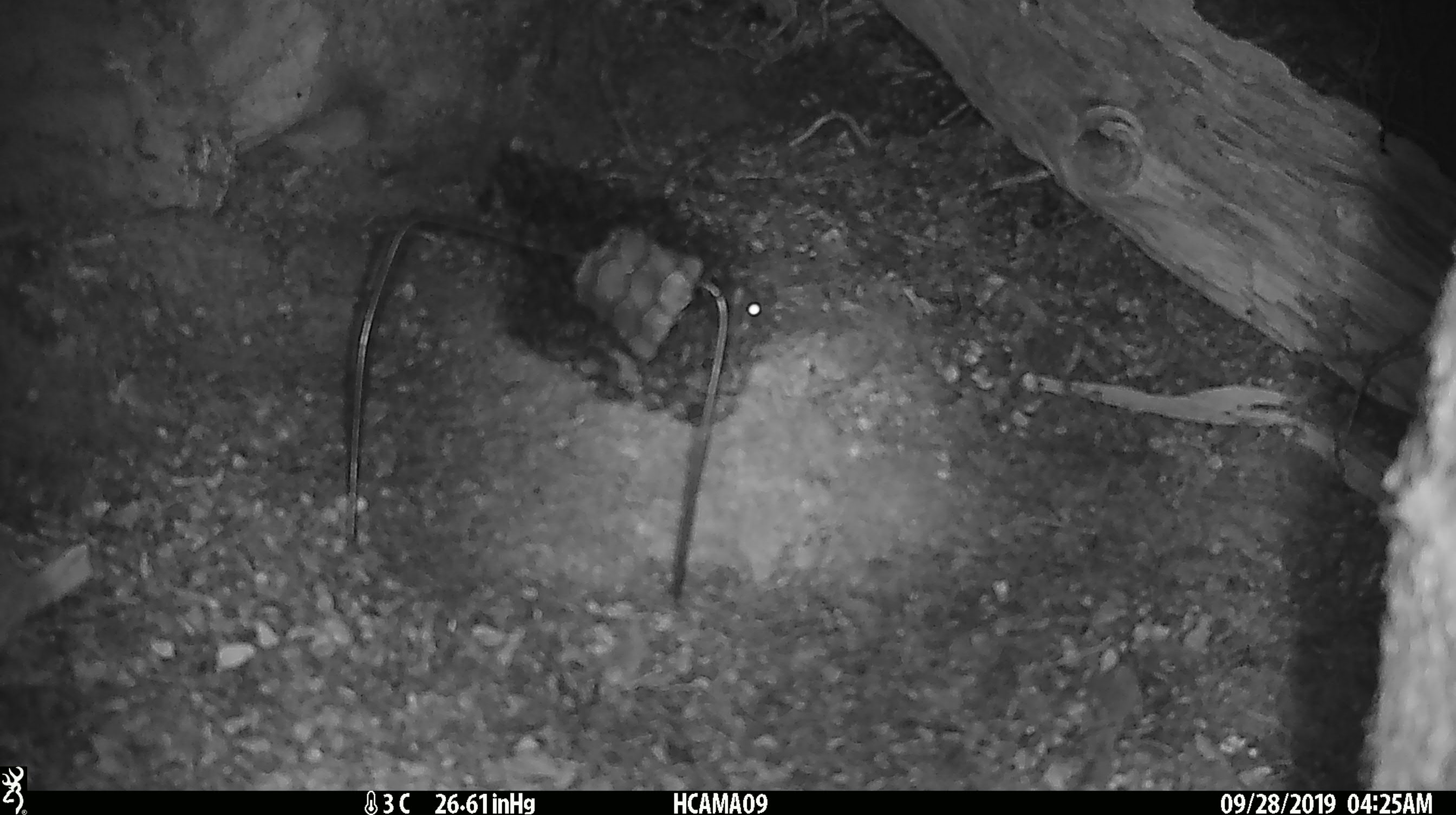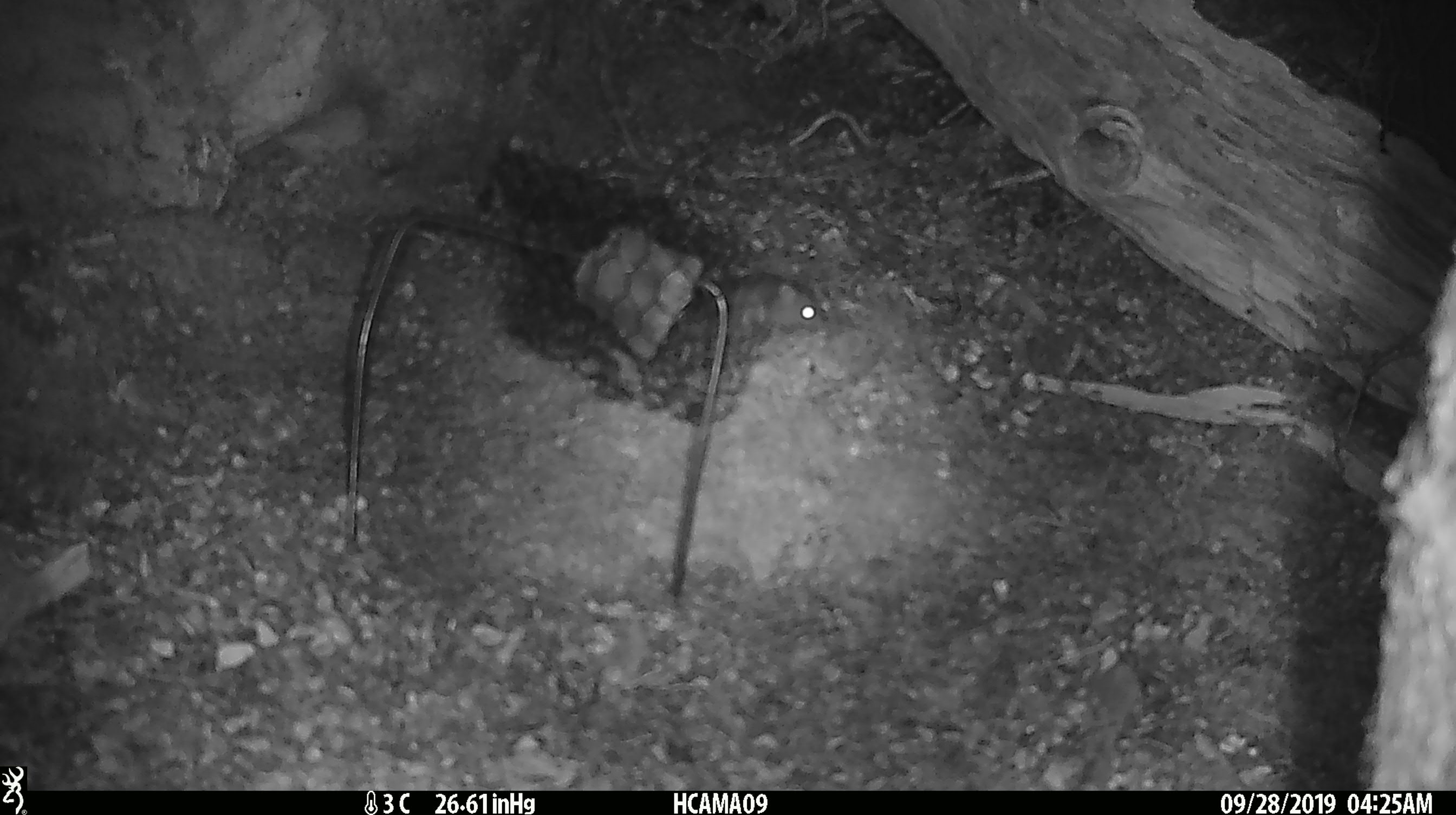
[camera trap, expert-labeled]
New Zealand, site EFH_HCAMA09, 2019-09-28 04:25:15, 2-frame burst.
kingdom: Animalia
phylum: Chordata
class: Mammalia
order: Rodentia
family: Muridae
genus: Mus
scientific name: Mus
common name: mouse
Mouse (Mus).